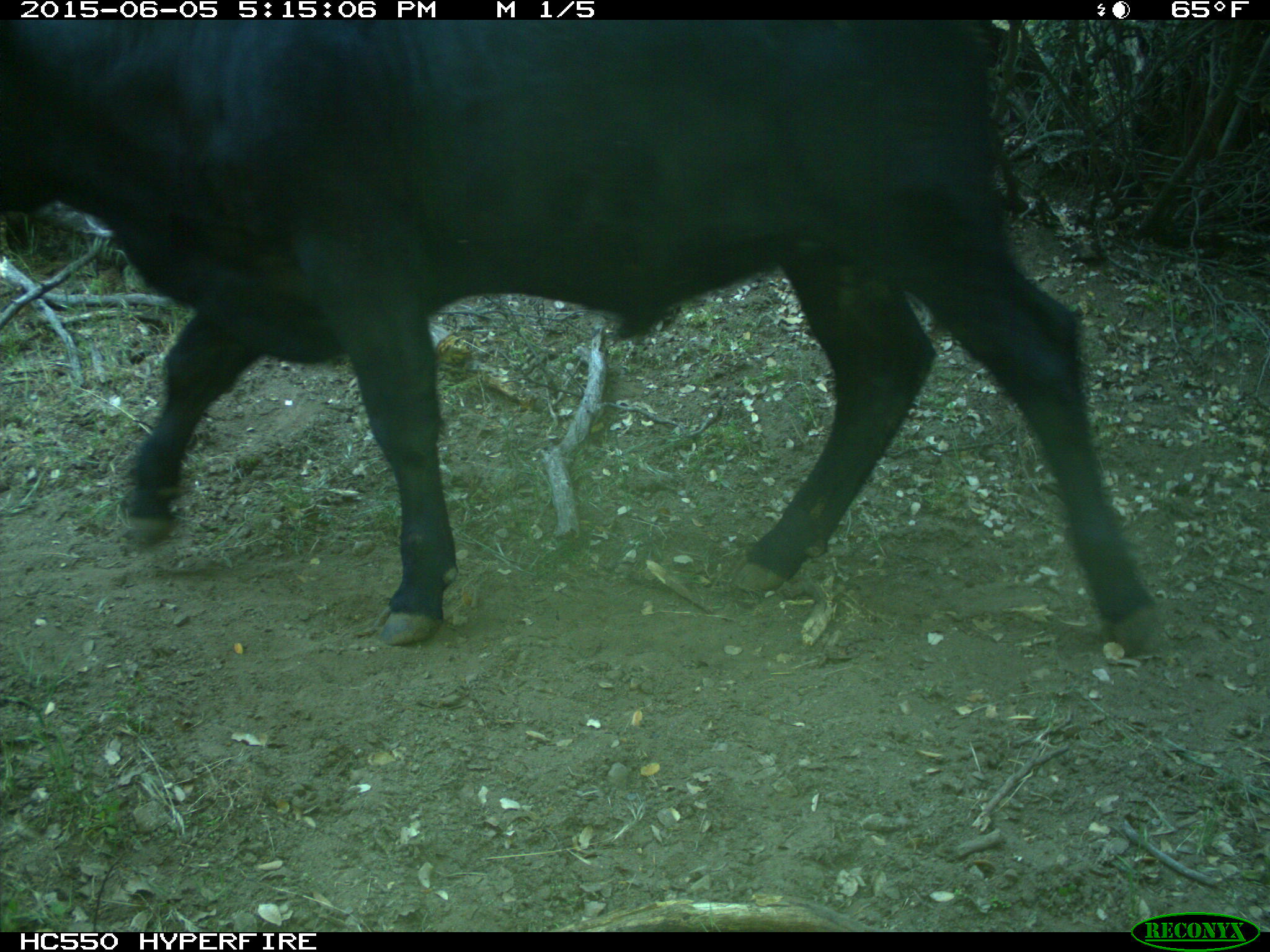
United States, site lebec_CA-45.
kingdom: Animalia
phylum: Chordata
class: Mammalia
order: Artiodactyla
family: Bovidae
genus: Bos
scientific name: Bos taurus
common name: domestic cow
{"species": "Bos taurus (domestic cow)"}